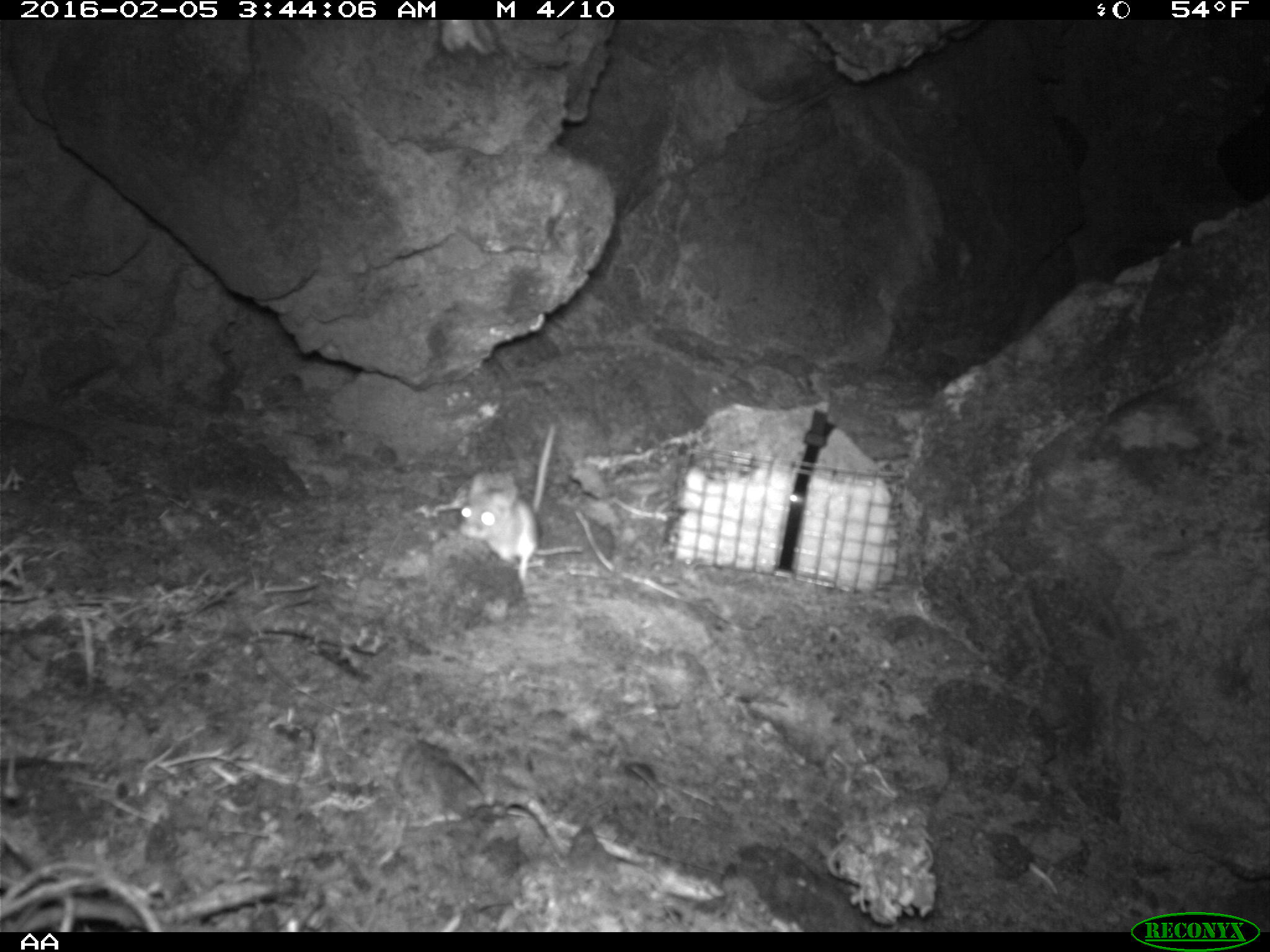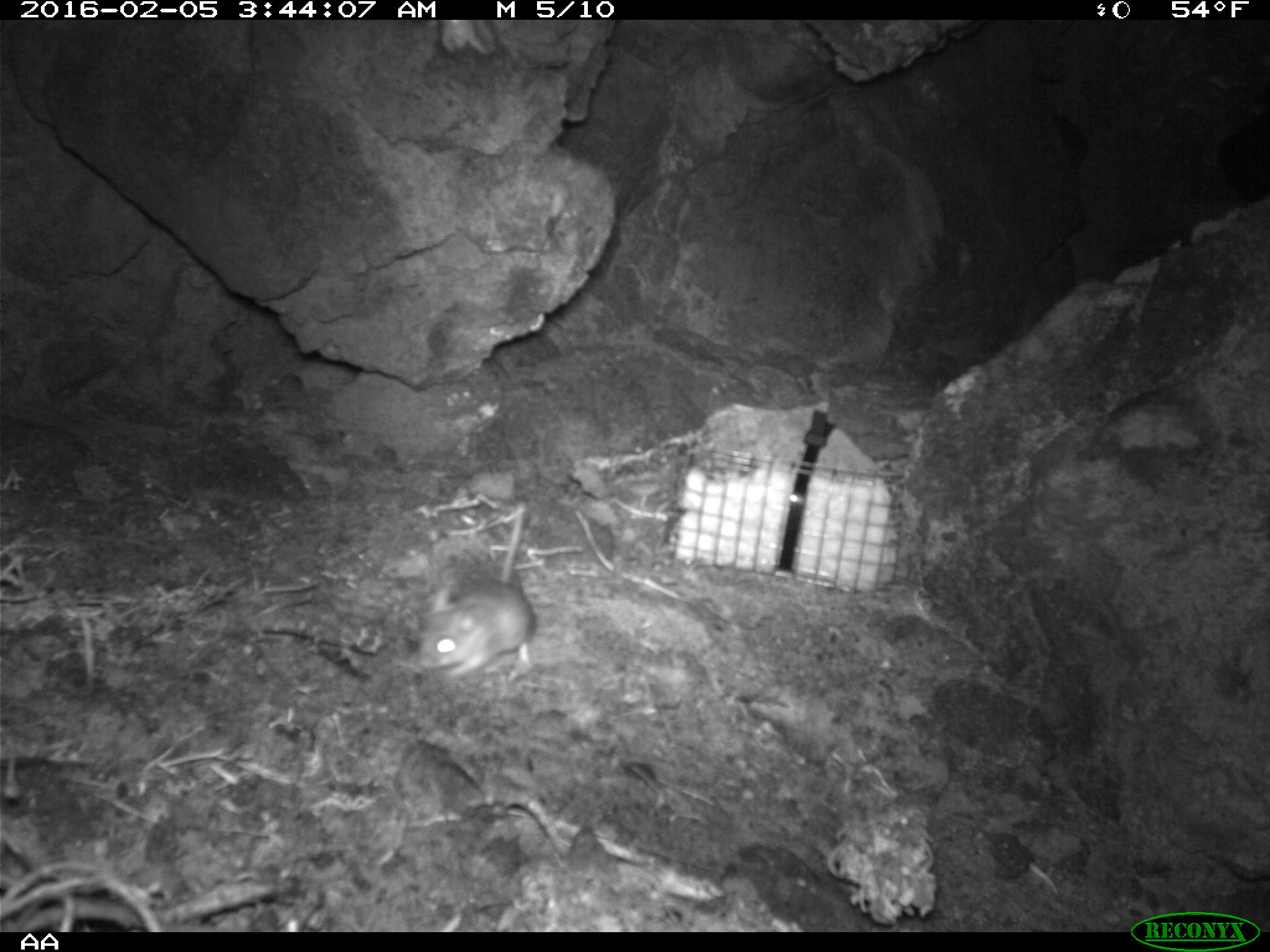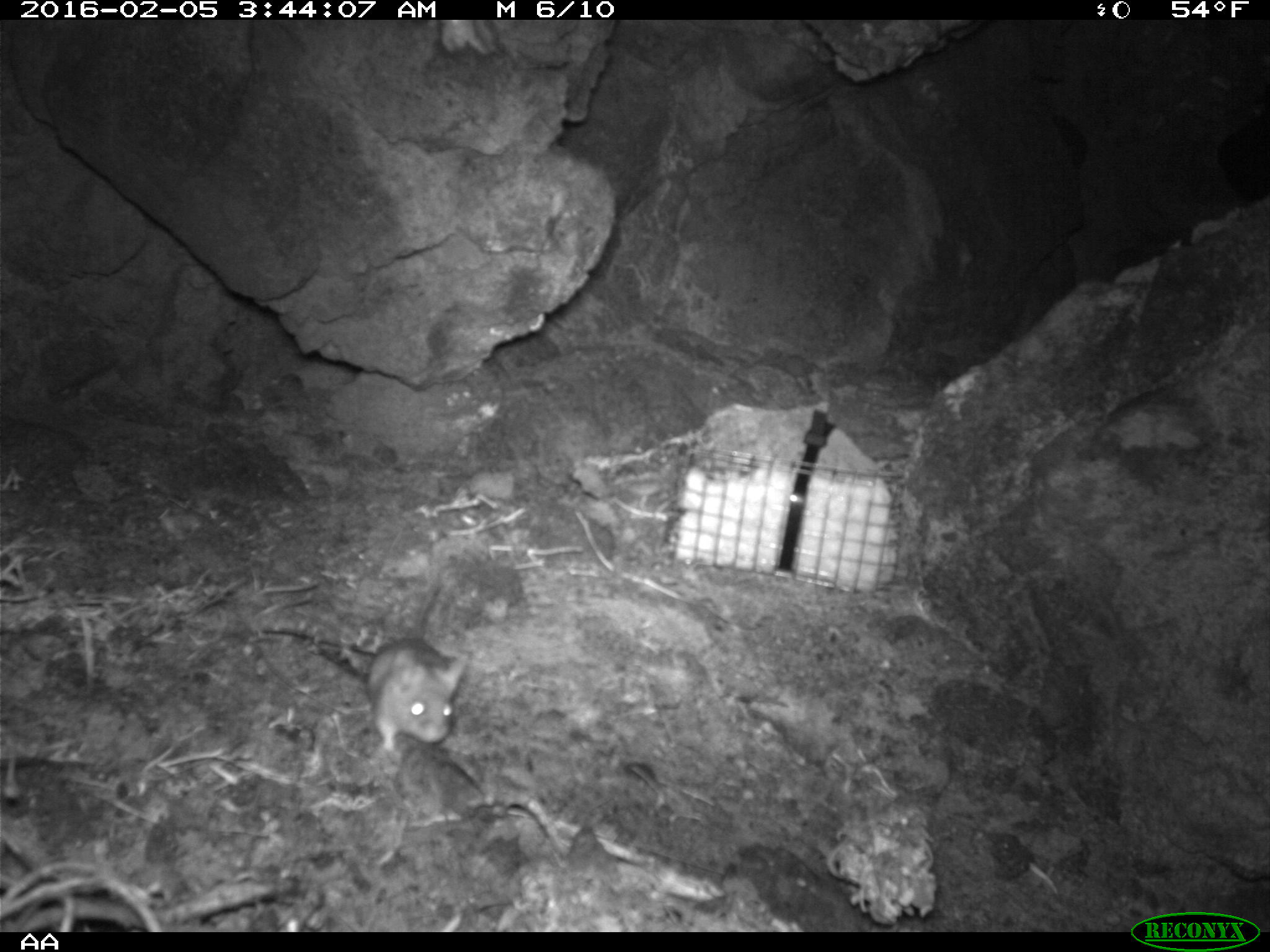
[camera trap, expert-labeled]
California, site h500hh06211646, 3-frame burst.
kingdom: Animalia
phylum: Chordata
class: Mammalia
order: Rodentia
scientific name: Rodentia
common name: rodent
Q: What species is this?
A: Rodent (Rodentia).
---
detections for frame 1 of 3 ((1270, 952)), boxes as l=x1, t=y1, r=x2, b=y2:
rodent: l=460, t=417, r=559, b=587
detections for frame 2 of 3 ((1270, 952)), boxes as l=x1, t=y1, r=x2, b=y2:
rodent: l=419, t=501, r=534, b=677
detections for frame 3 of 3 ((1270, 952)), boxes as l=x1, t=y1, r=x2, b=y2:
rodent: l=364, t=586, r=466, b=751